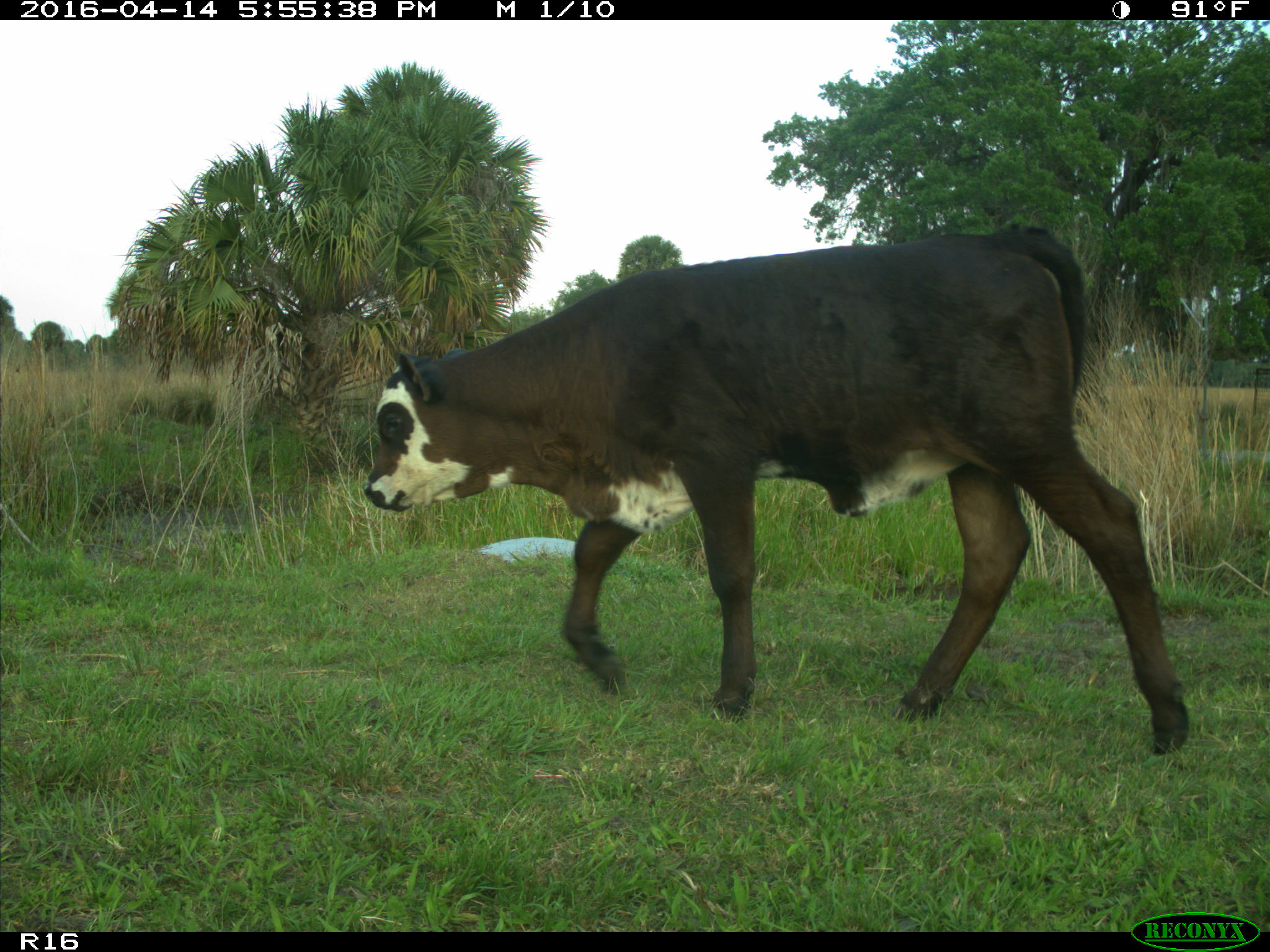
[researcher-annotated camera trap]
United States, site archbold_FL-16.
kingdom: Animalia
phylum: Chordata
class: Mammalia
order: Artiodactyla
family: Bovidae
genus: Bos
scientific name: Bos taurus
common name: domestic cow